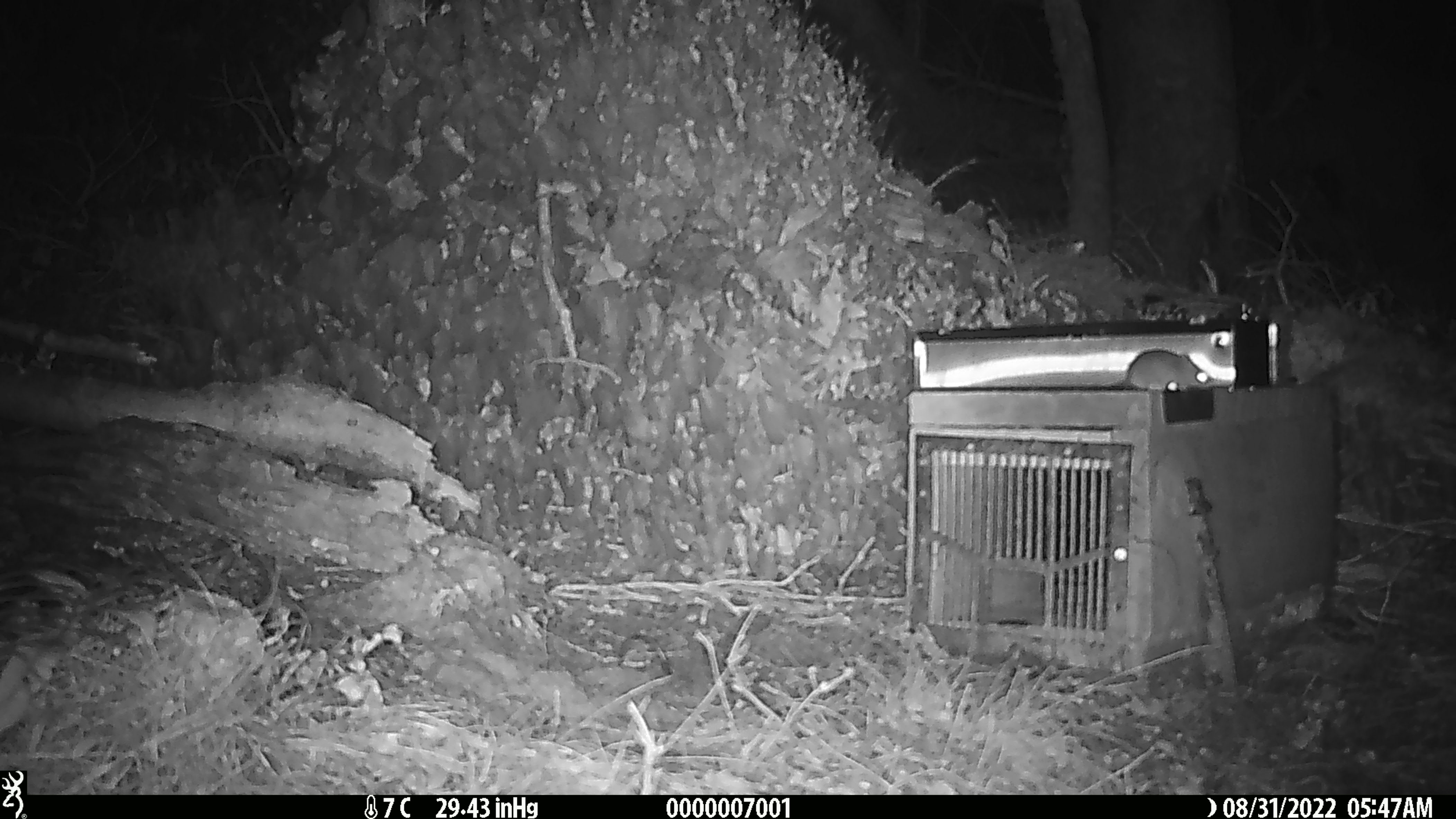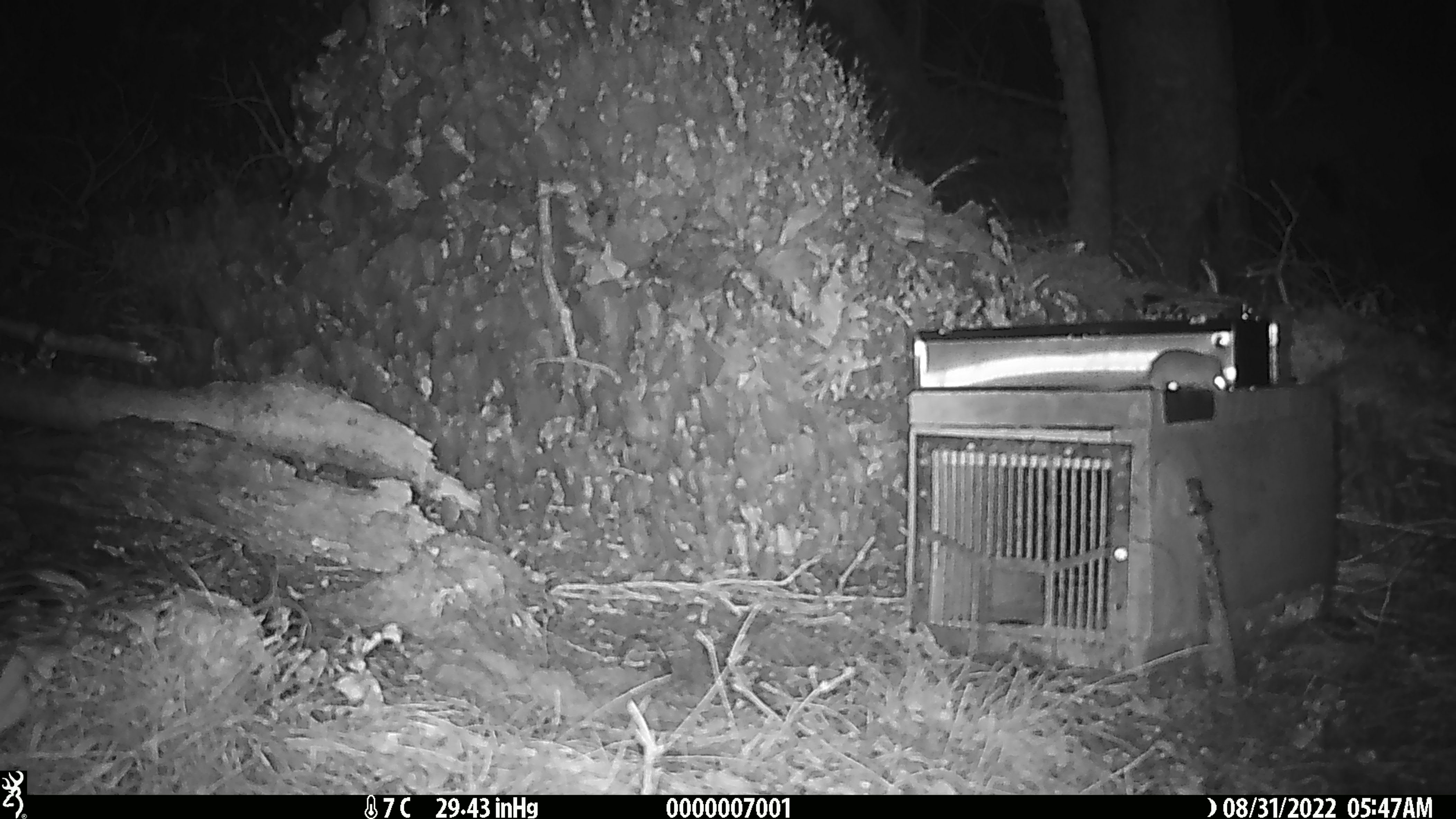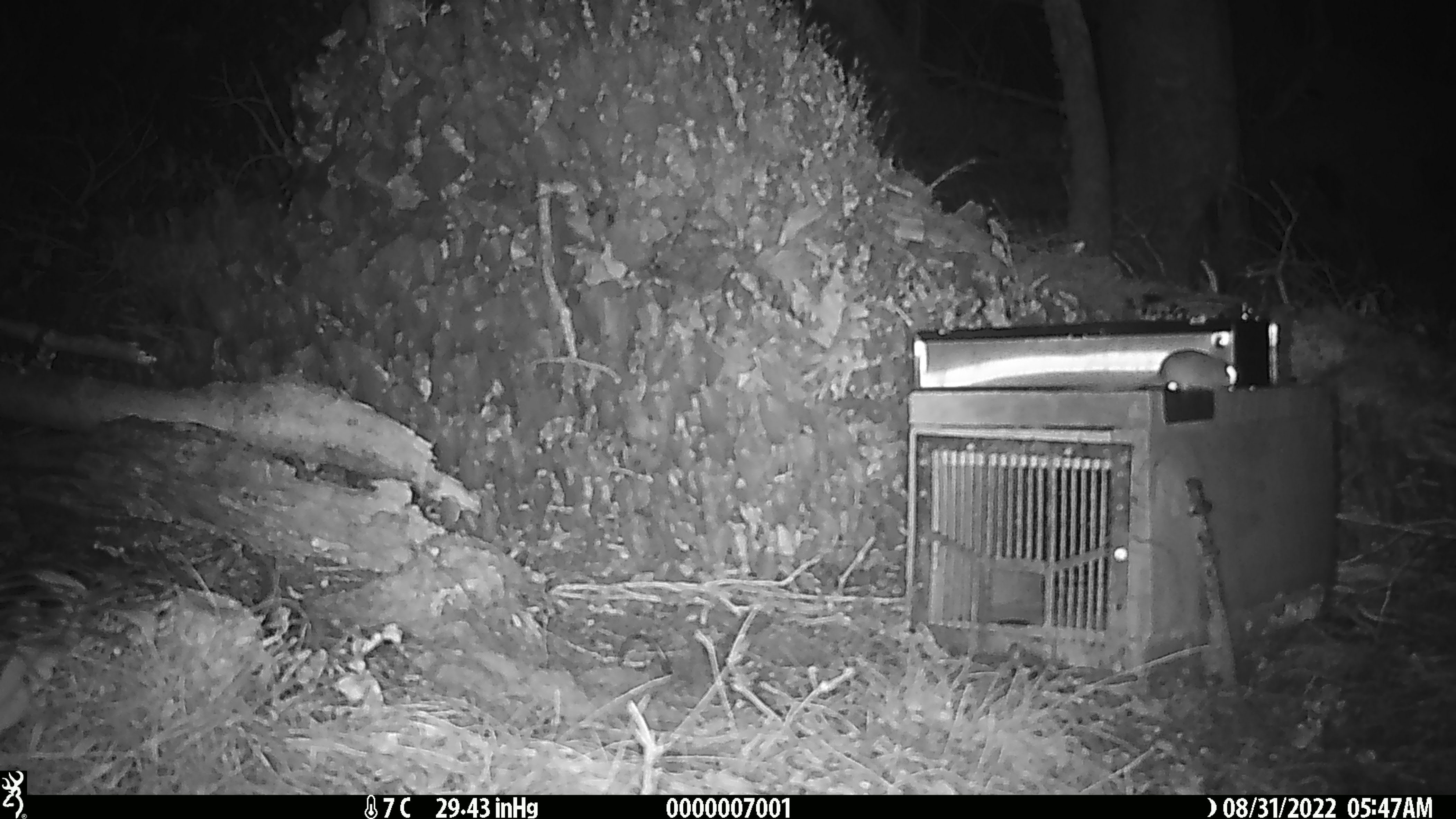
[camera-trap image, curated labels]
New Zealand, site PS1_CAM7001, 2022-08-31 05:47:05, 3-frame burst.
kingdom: Animalia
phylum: Chordata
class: Mammalia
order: Rodentia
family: Muridae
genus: Mus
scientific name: Mus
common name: mouse